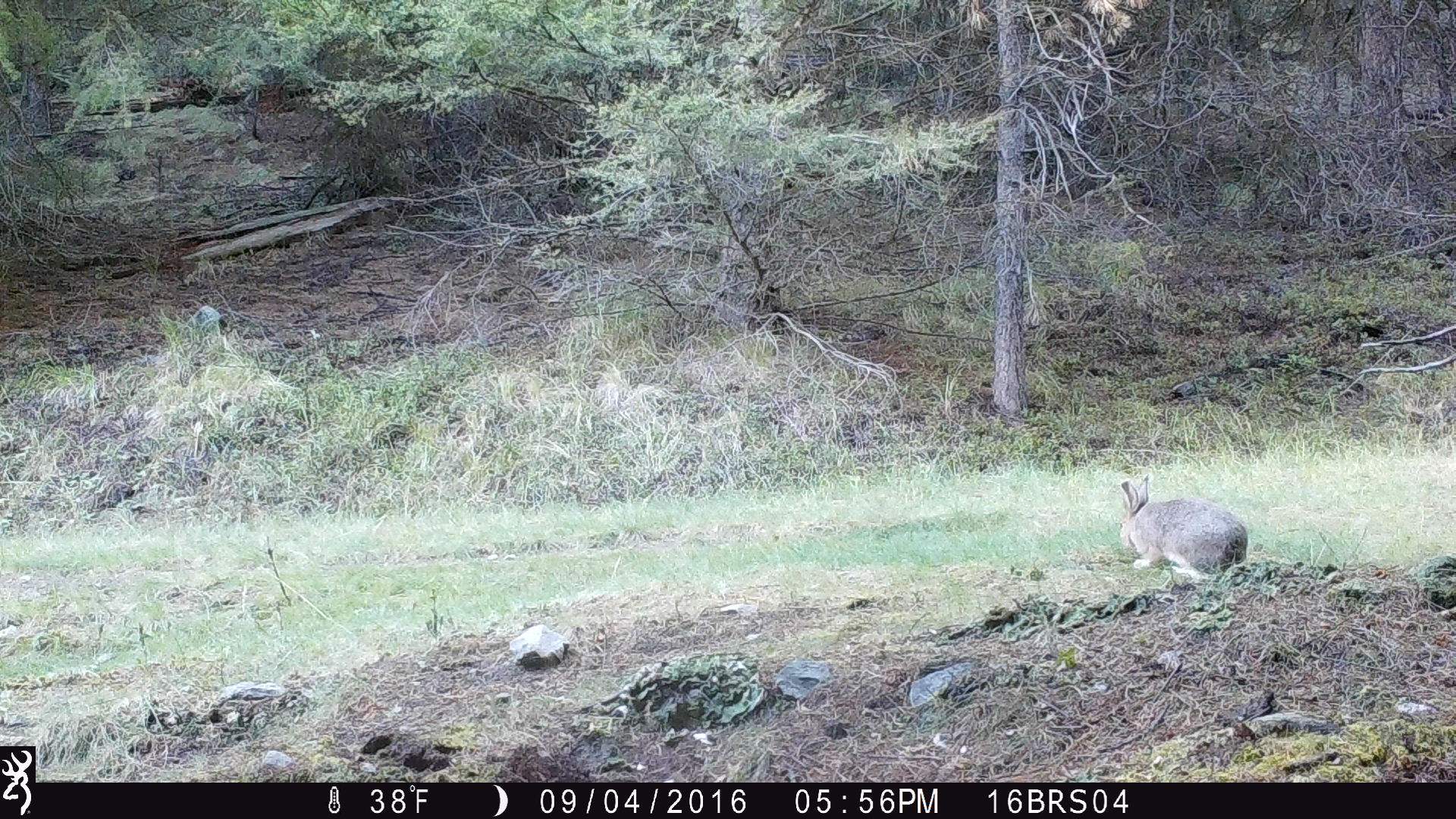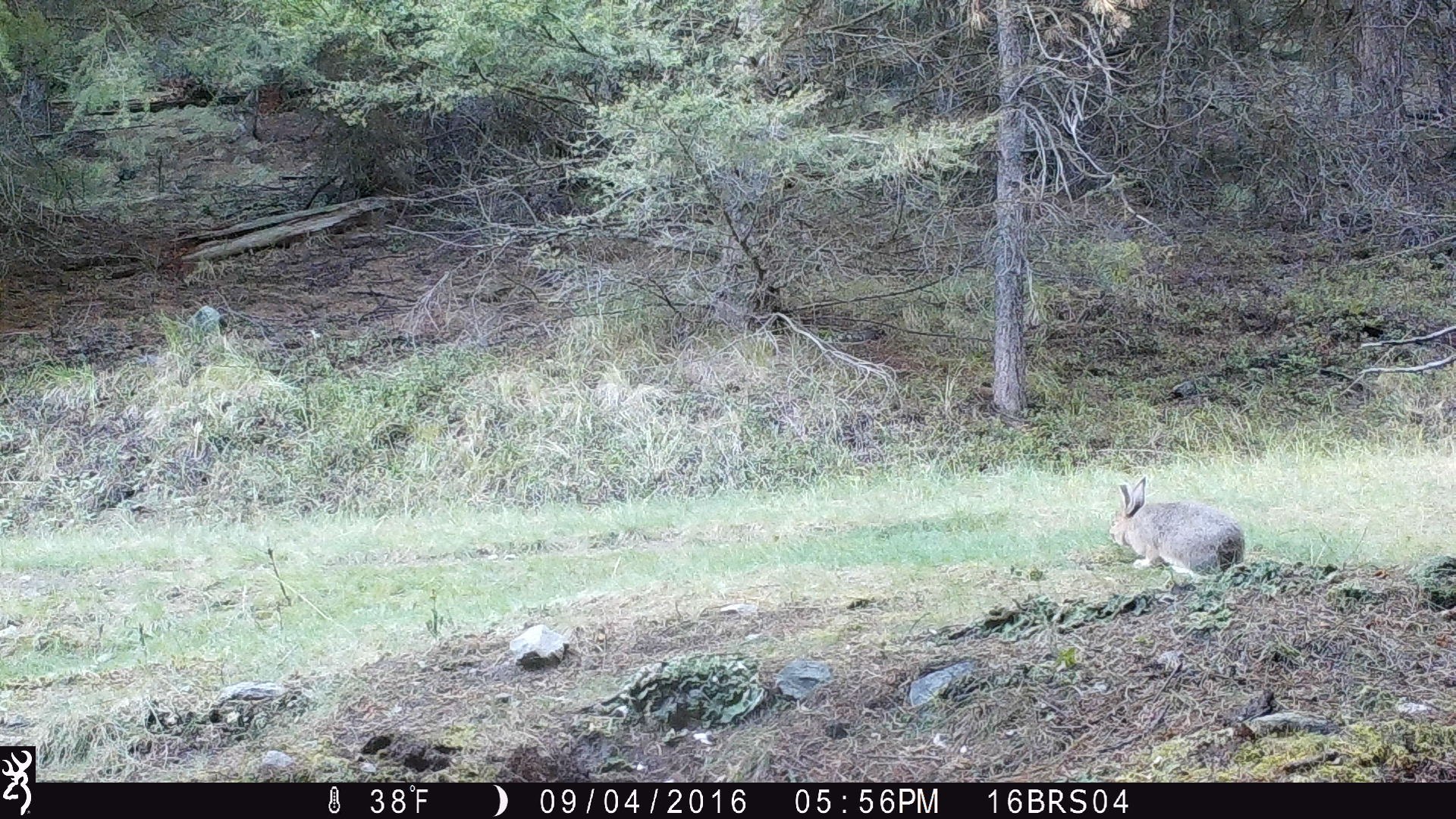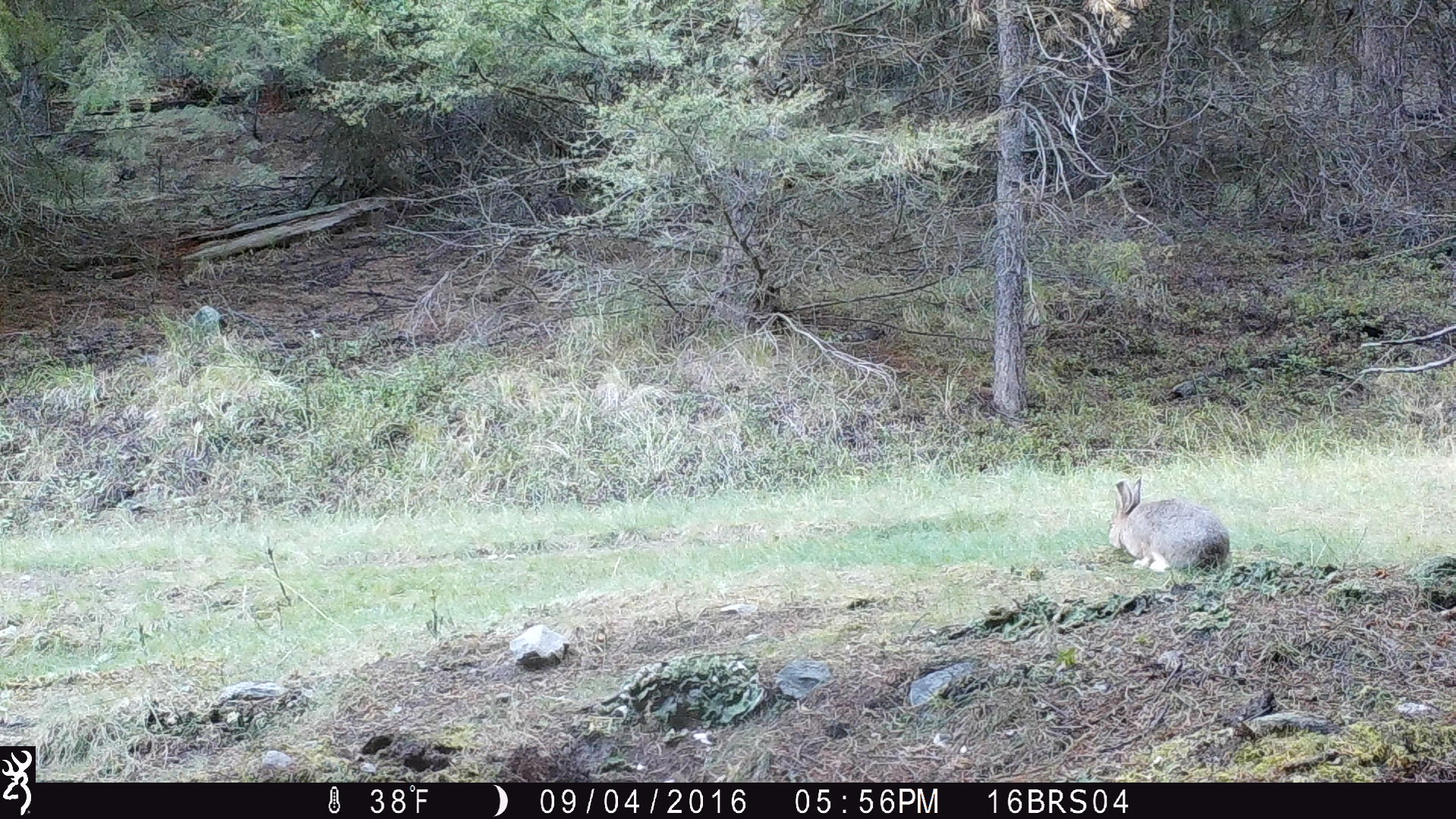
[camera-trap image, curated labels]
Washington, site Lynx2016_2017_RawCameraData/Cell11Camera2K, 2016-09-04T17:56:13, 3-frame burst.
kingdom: Animalia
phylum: Chordata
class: Mammalia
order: Lagomorpha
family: Leporidae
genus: Lepus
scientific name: Lepus americanus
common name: snowshoe hare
Lepus americanus (snowshoe hare). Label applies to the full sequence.